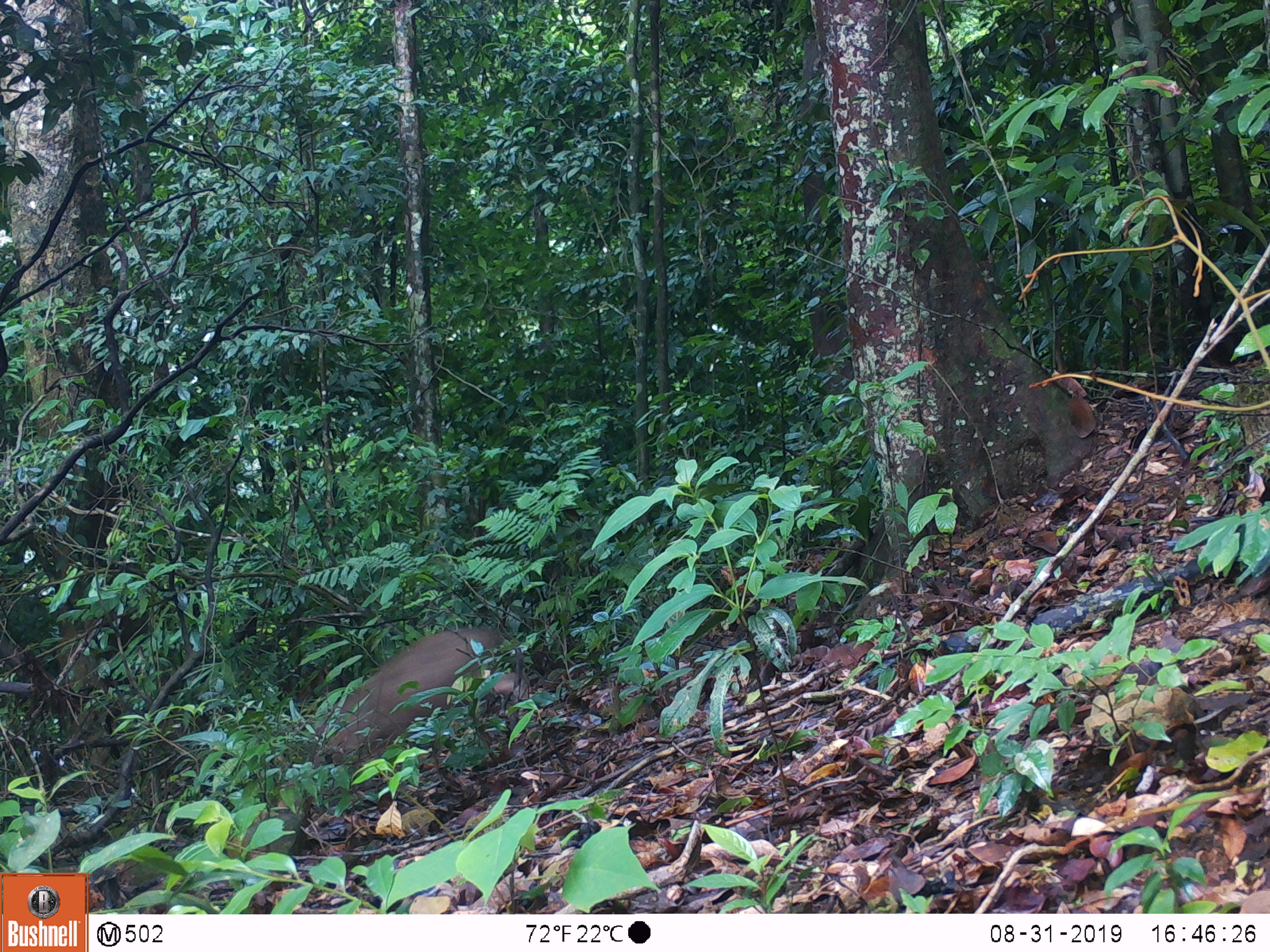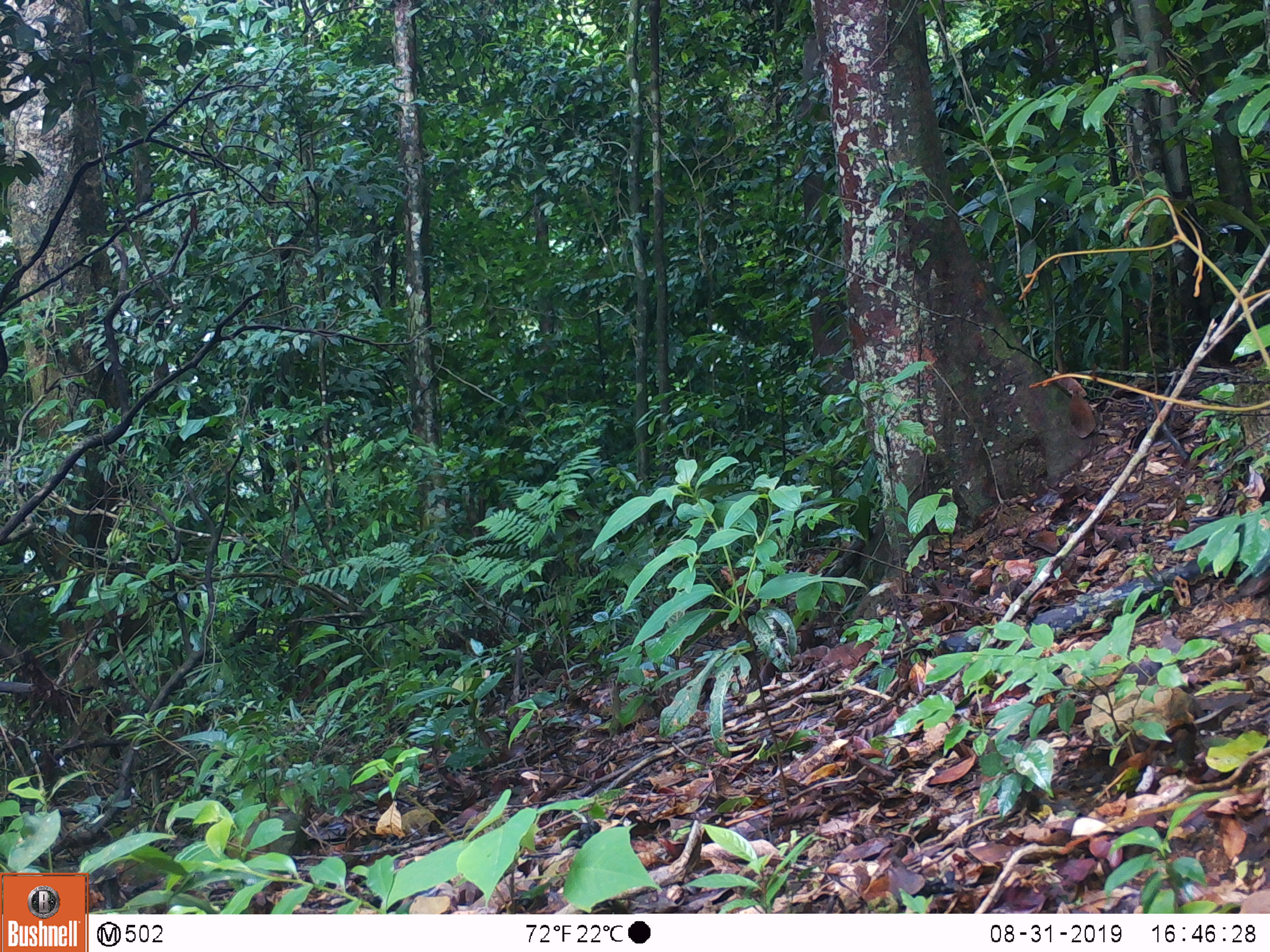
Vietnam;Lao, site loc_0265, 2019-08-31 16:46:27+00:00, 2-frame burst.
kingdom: Animalia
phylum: Chordata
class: Mammalia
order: Artiodactyla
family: Suidae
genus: Sus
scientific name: Sus scrofa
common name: eurasian wild pig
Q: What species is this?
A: Eurasian wild pig (Sus scrofa).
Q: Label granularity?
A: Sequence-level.